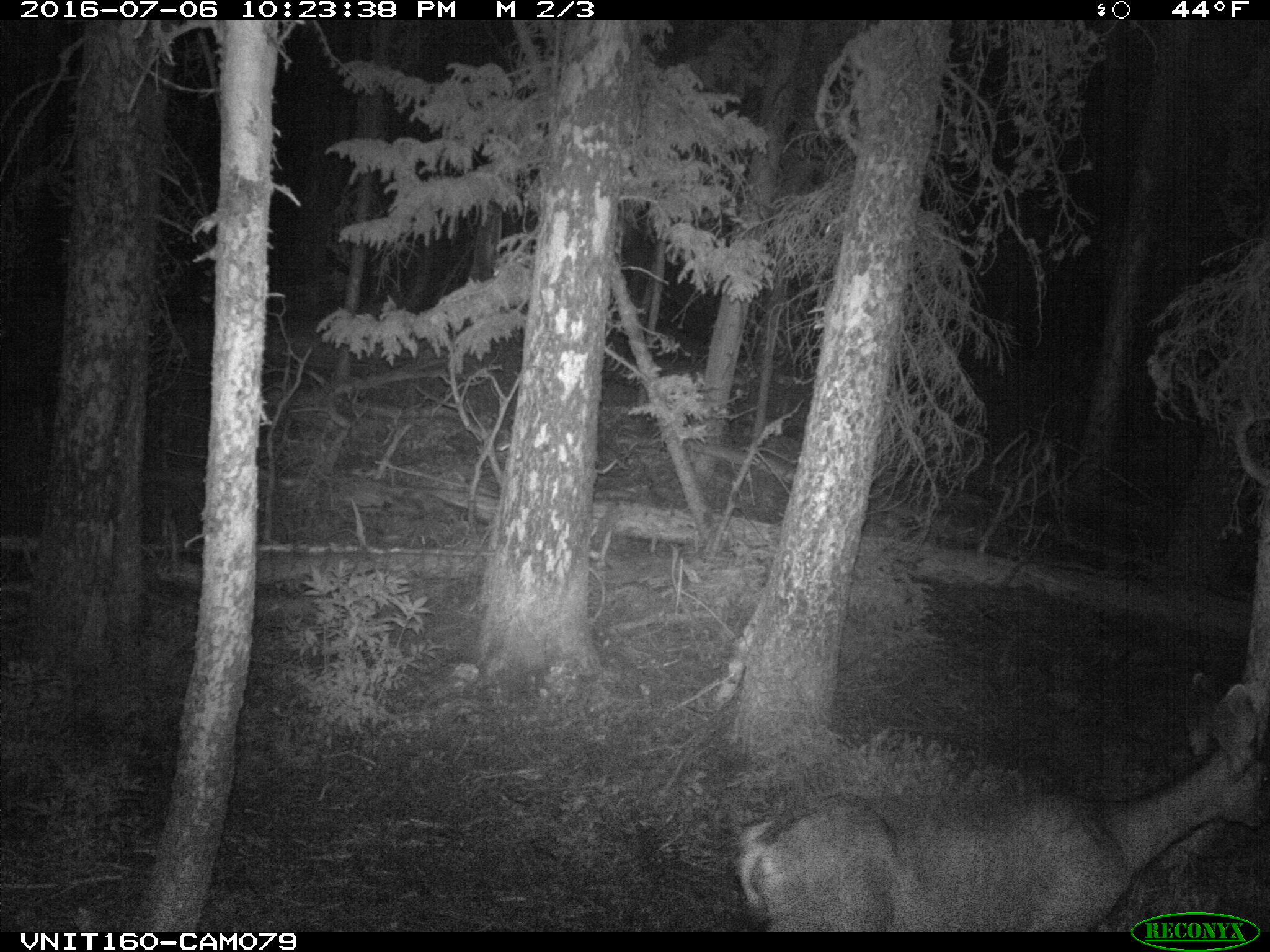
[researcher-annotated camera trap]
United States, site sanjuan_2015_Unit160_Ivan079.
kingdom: Animalia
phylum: Chordata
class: Mammalia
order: Artiodactyla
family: Cervidae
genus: Odocoileus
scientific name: Odocoileus hemionus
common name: mule deer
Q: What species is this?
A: Odocoileus hemionus (mule deer).